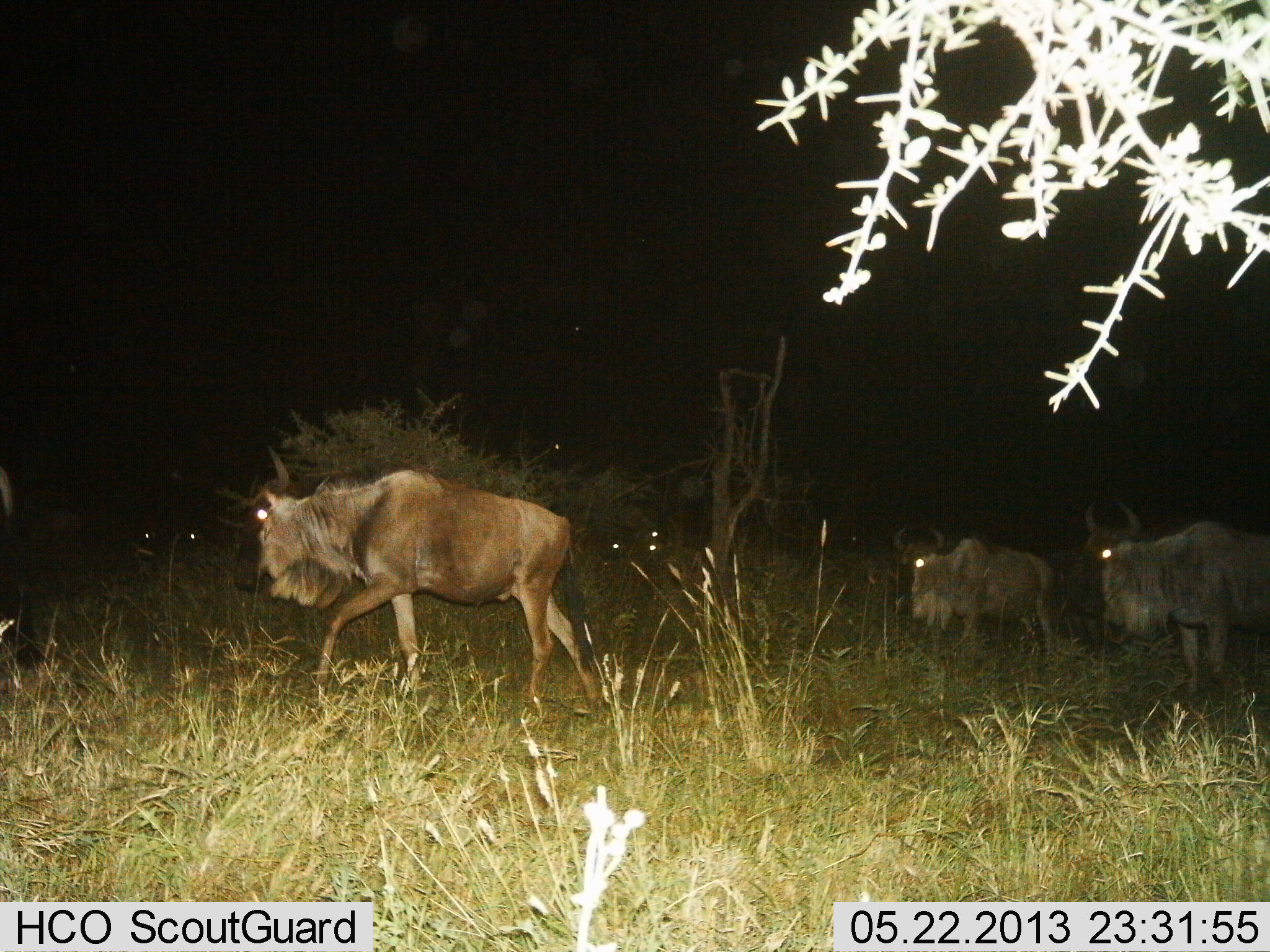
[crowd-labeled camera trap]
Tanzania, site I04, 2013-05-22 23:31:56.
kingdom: Animalia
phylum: Chordata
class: Mammalia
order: Artiodactyla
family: Bovidae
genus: Connochaetes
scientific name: Connochaetes taurinus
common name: blue wildebeest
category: wildebeest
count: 3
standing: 33%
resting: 0%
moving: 96%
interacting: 0%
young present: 0%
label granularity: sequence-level